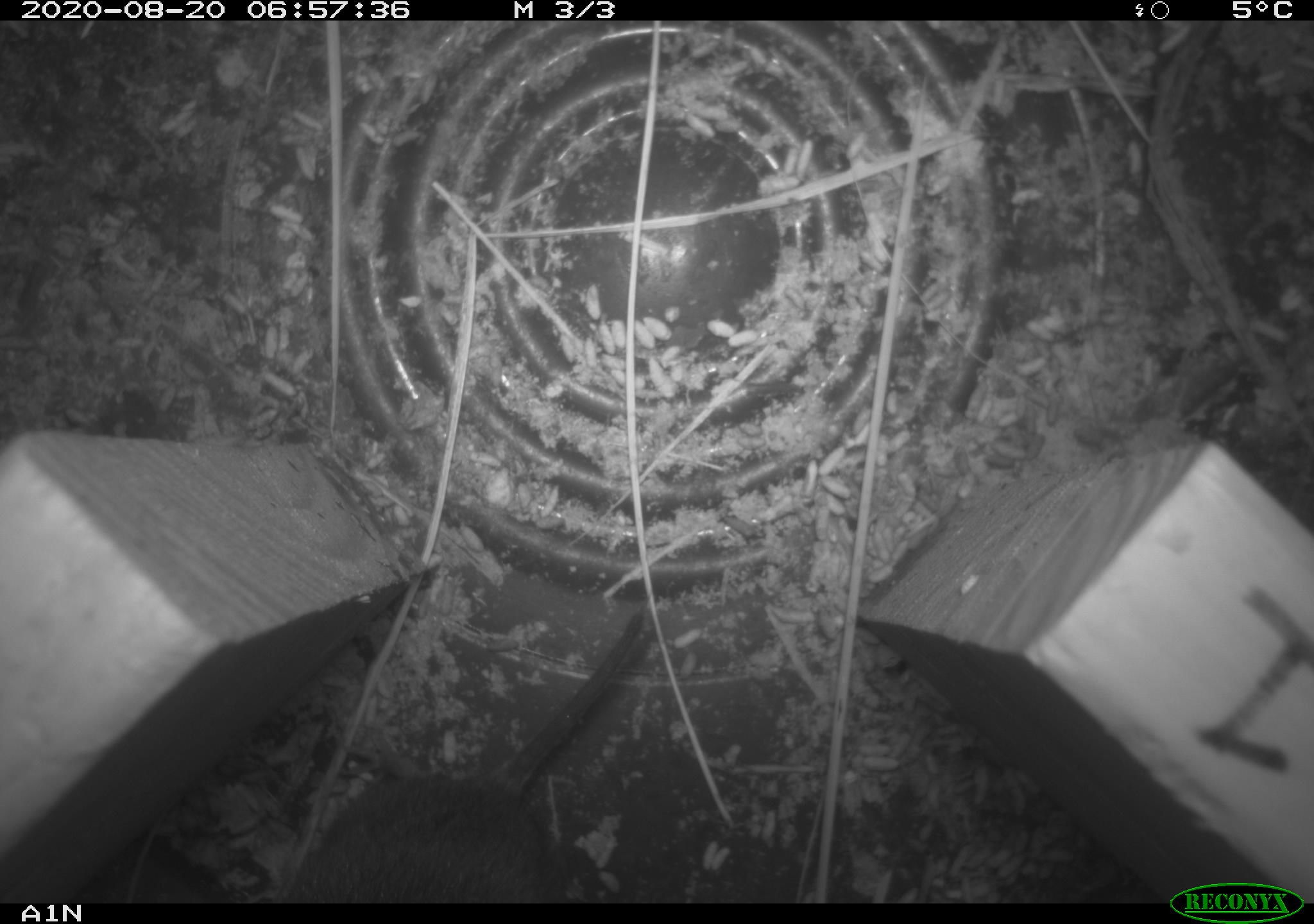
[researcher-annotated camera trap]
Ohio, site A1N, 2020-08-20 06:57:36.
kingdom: Animalia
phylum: Chordata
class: Mammalia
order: Rodentia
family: Cricetidae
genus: Microtus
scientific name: Microtus pennsylvanicus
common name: meadow vole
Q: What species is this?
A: Meadow vole (Microtus pennsylvanicus).